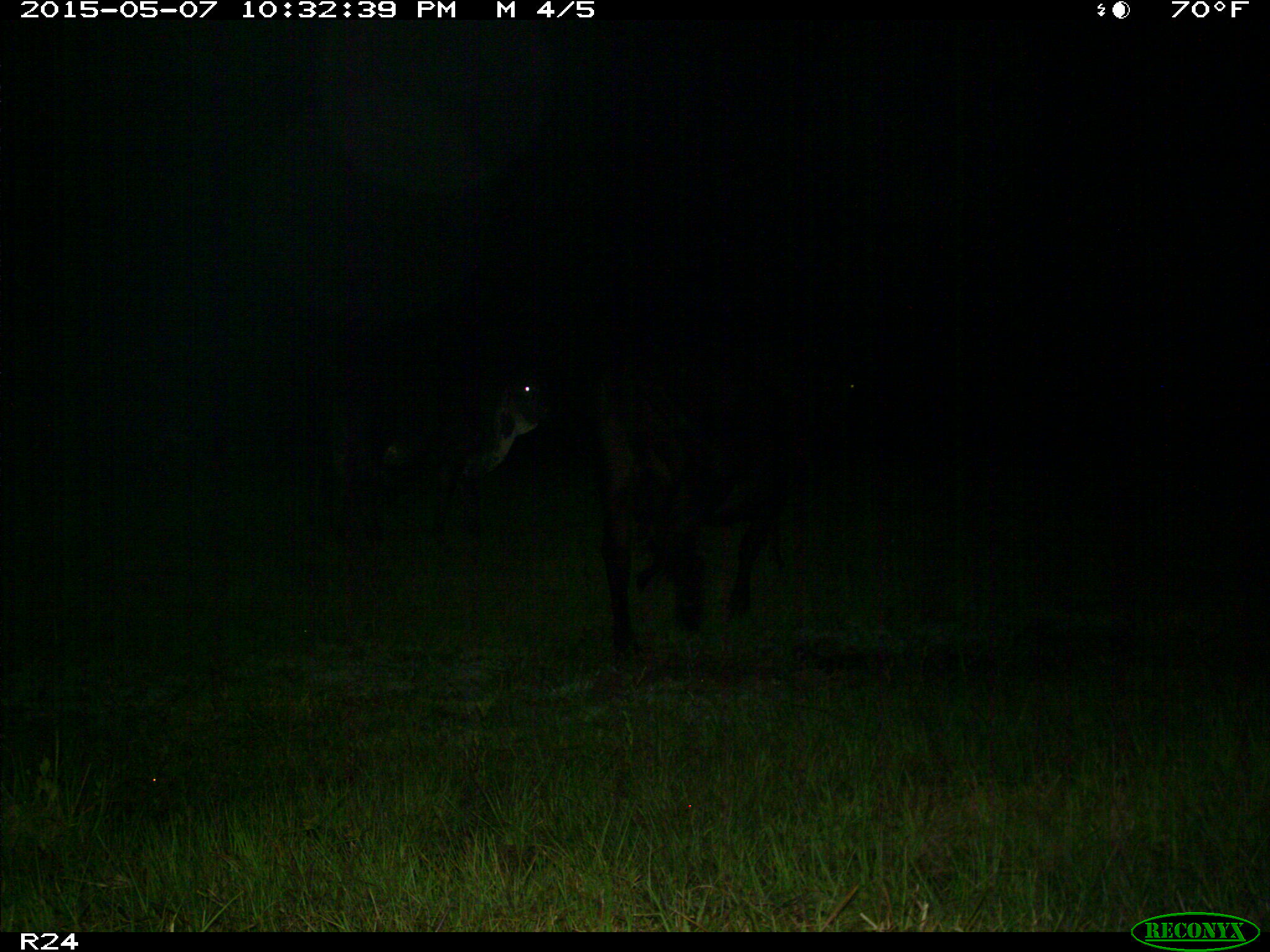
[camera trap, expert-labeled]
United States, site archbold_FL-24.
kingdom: Animalia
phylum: Chordata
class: Mammalia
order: Artiodactyla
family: Bovidae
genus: Bos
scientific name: Bos taurus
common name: domestic cow